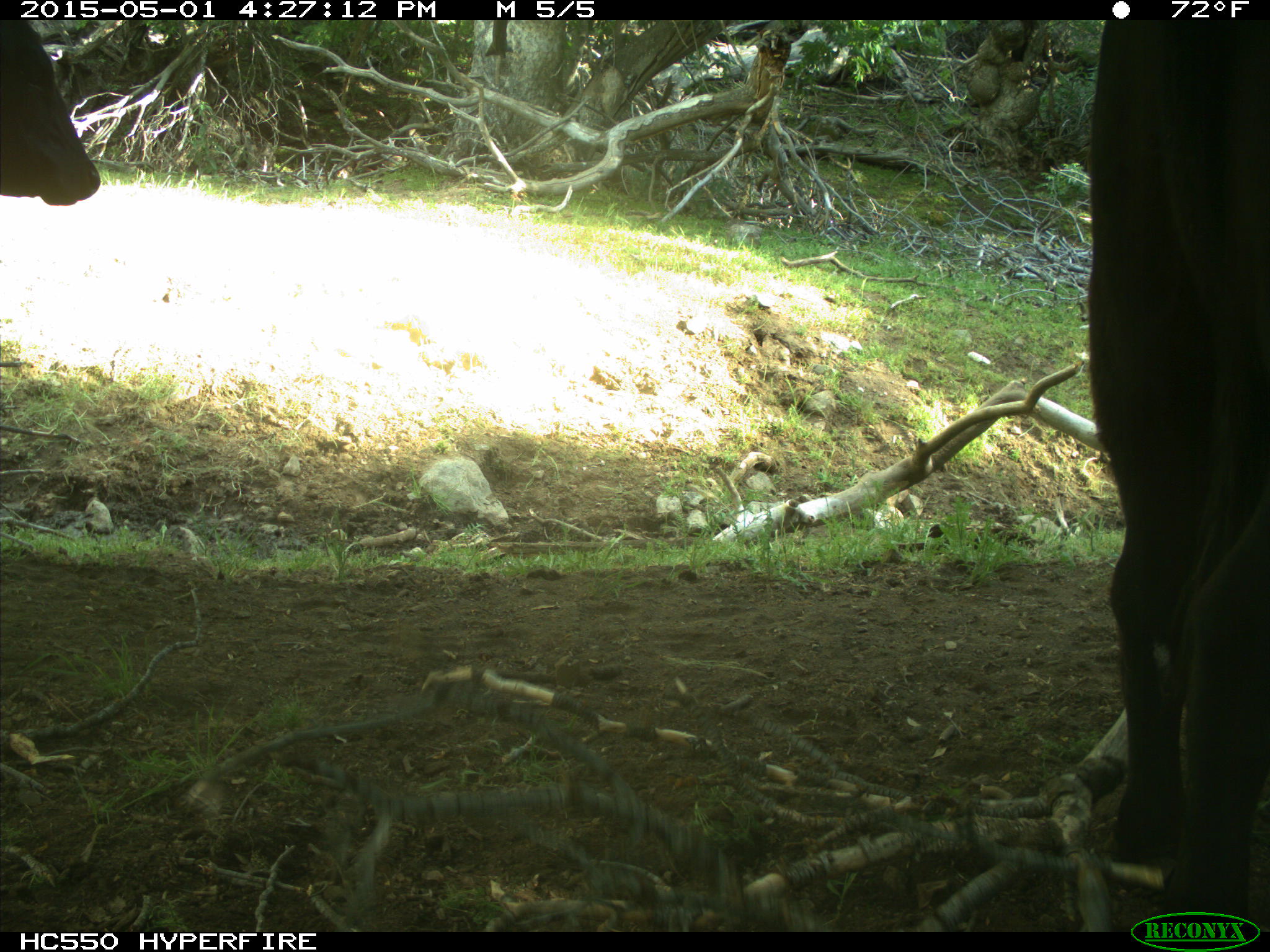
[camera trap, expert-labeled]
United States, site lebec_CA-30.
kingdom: Animalia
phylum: Chordata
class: Mammalia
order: Artiodactyla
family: Bovidae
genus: Bos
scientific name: Bos taurus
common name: domestic cow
Bos taurus (domestic cow).